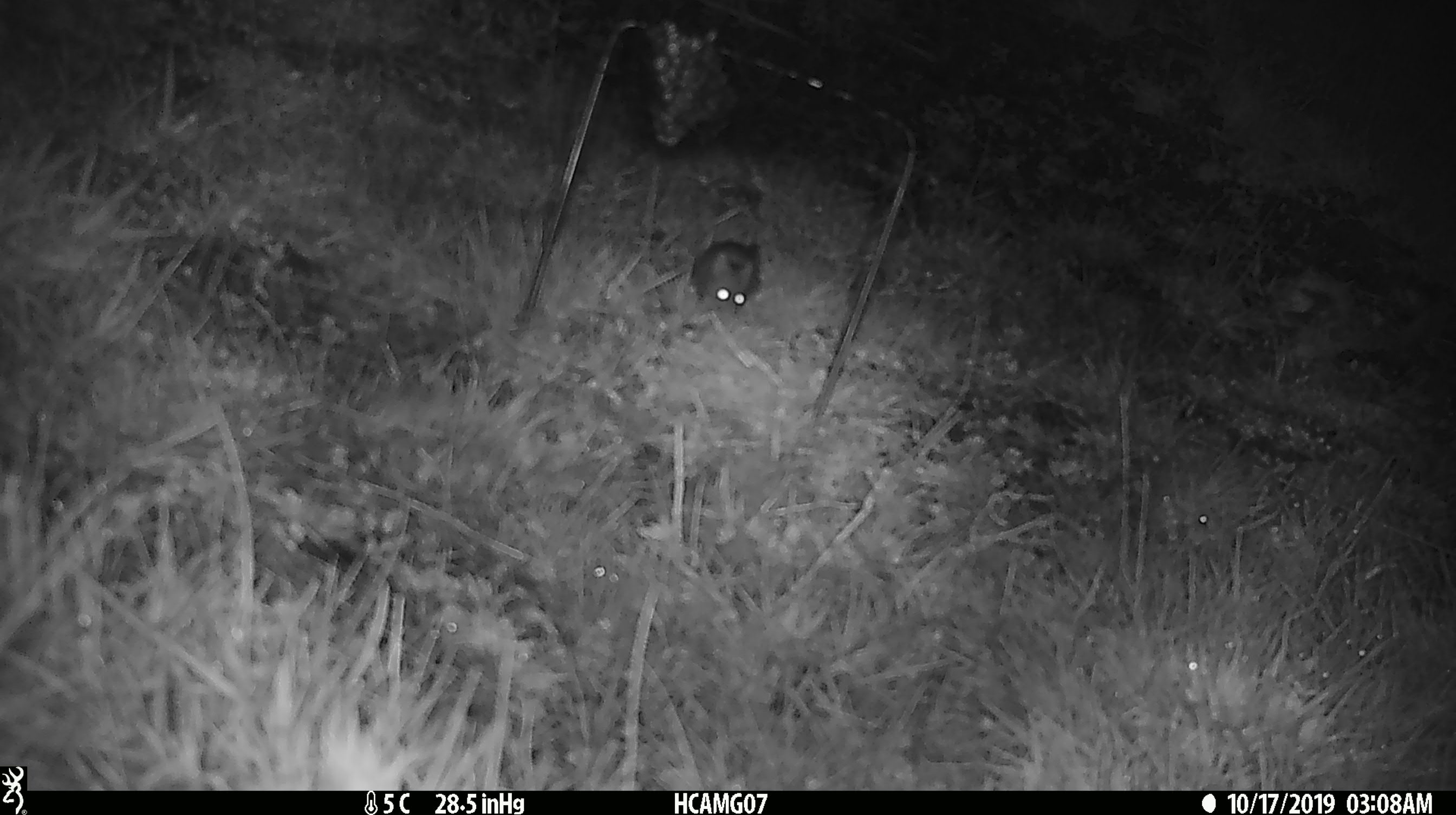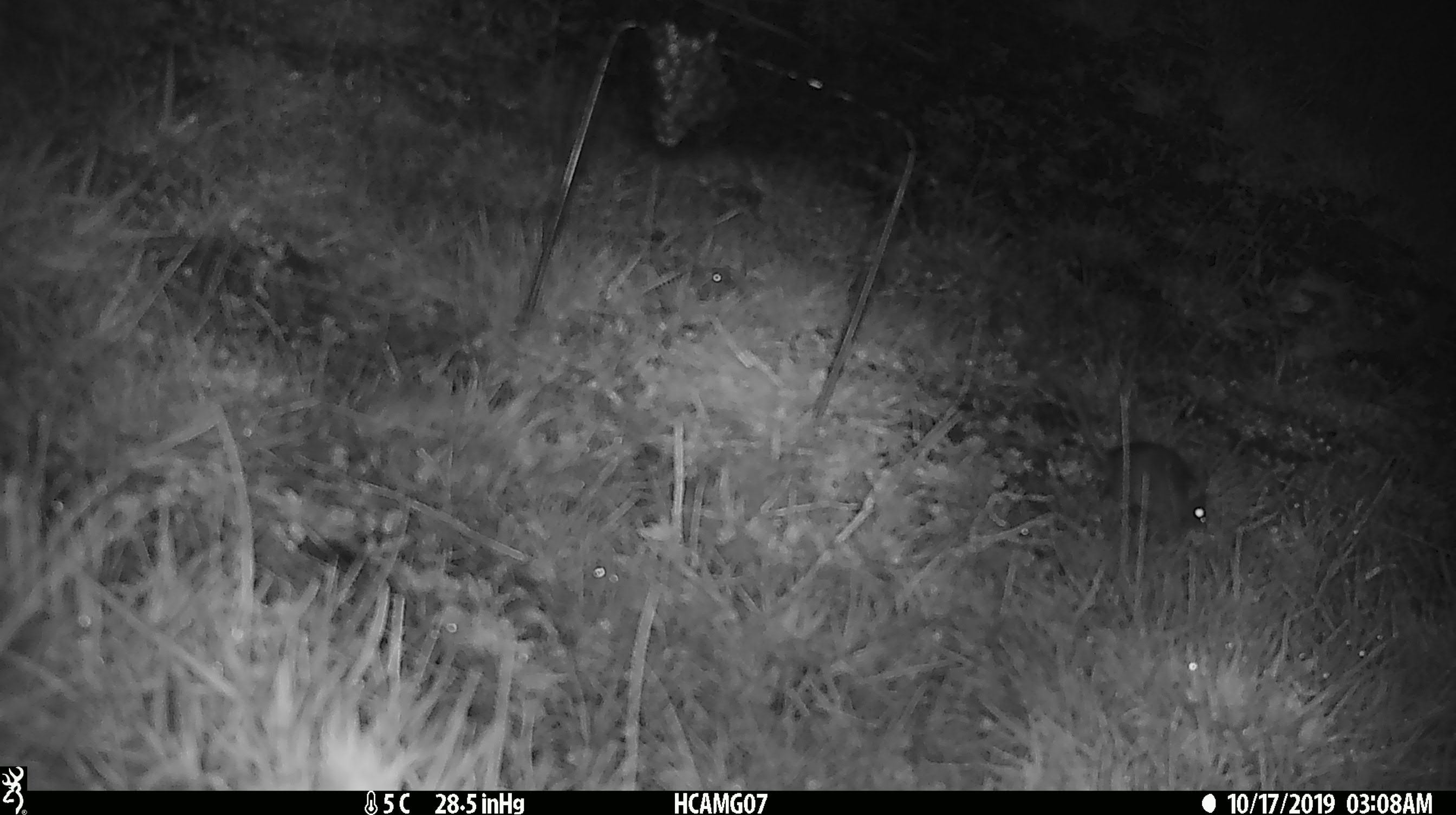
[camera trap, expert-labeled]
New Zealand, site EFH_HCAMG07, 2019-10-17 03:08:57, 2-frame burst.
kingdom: Animalia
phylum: Chordata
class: Mammalia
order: Rodentia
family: Muridae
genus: Mus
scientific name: Mus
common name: mouse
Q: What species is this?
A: Mouse (Mus).